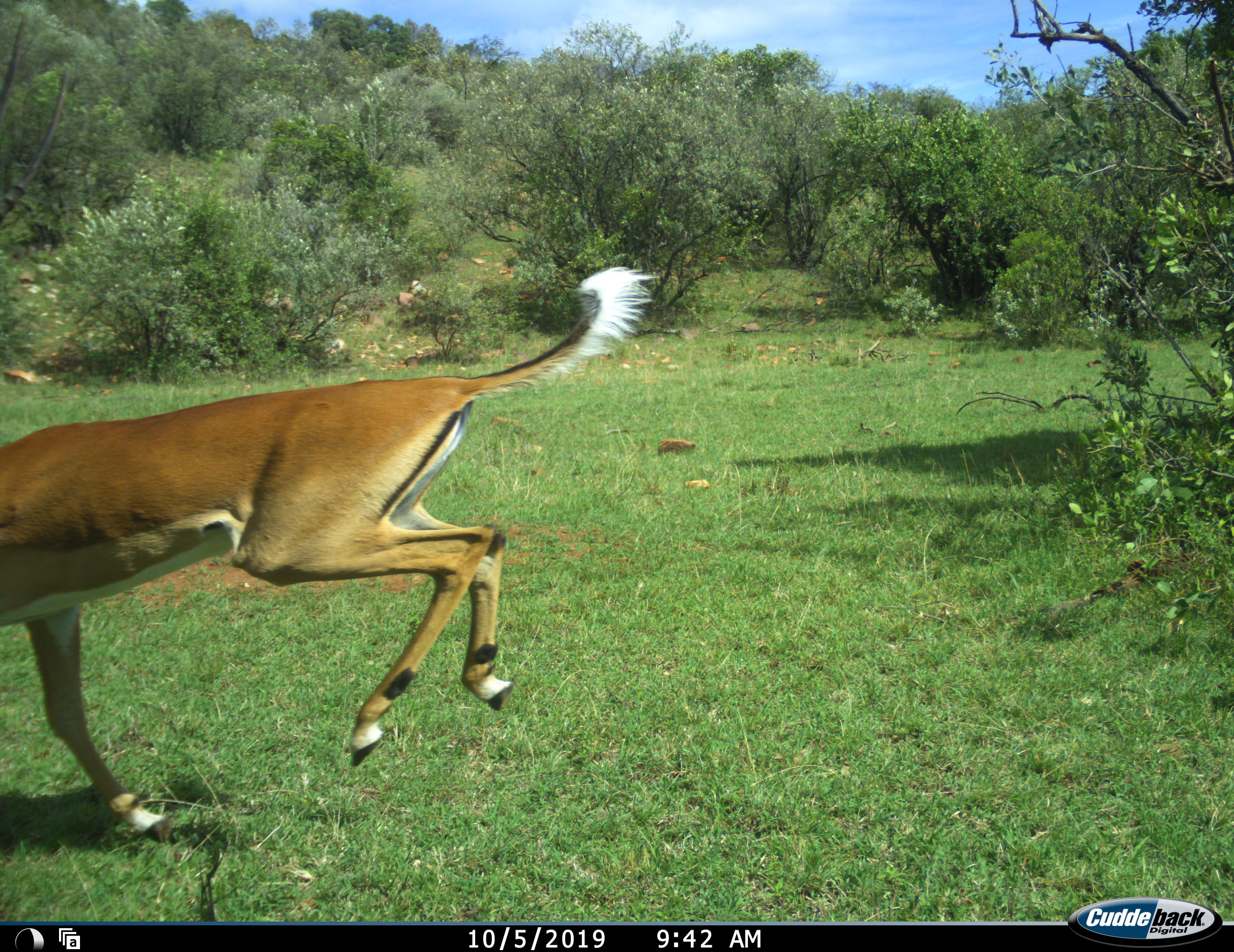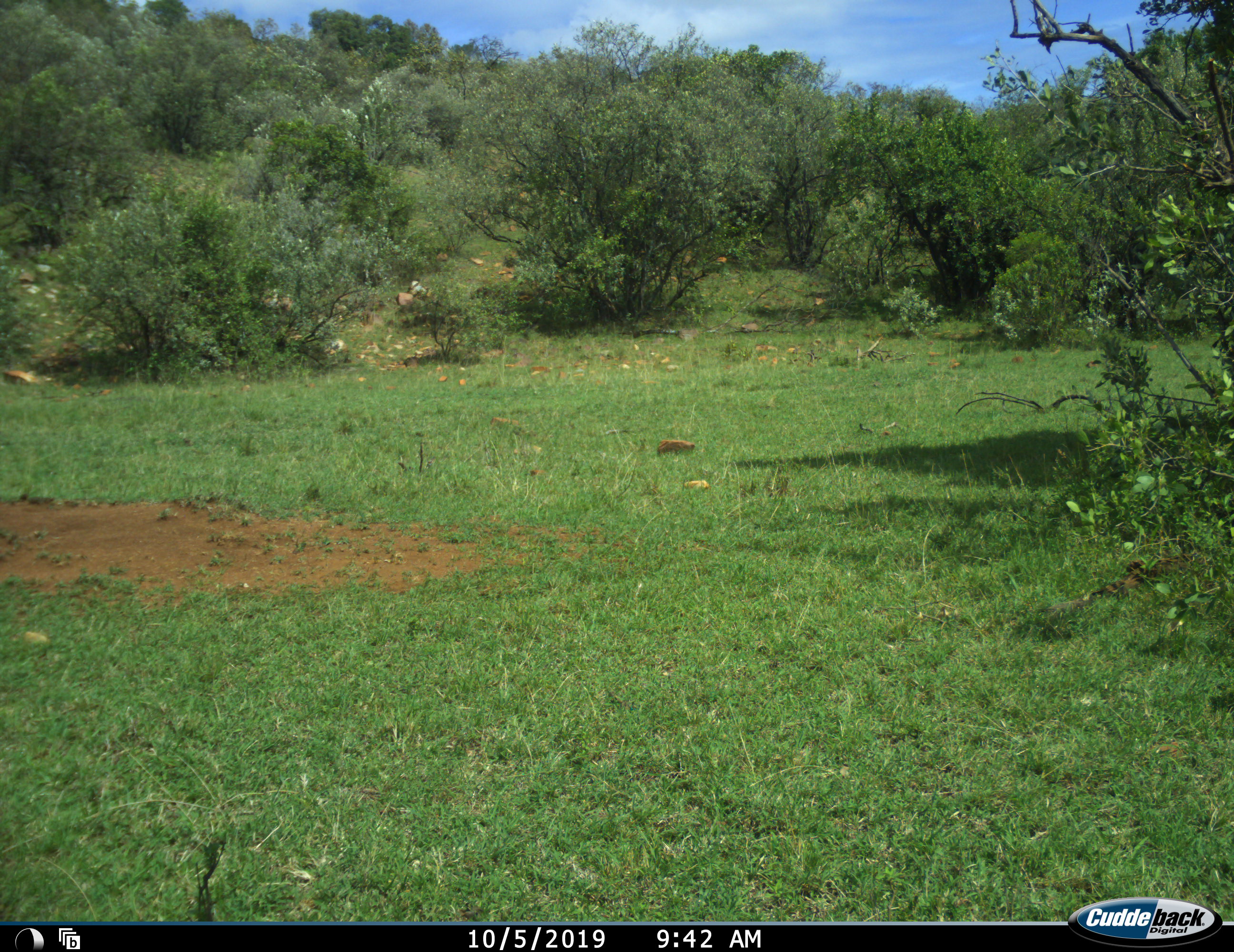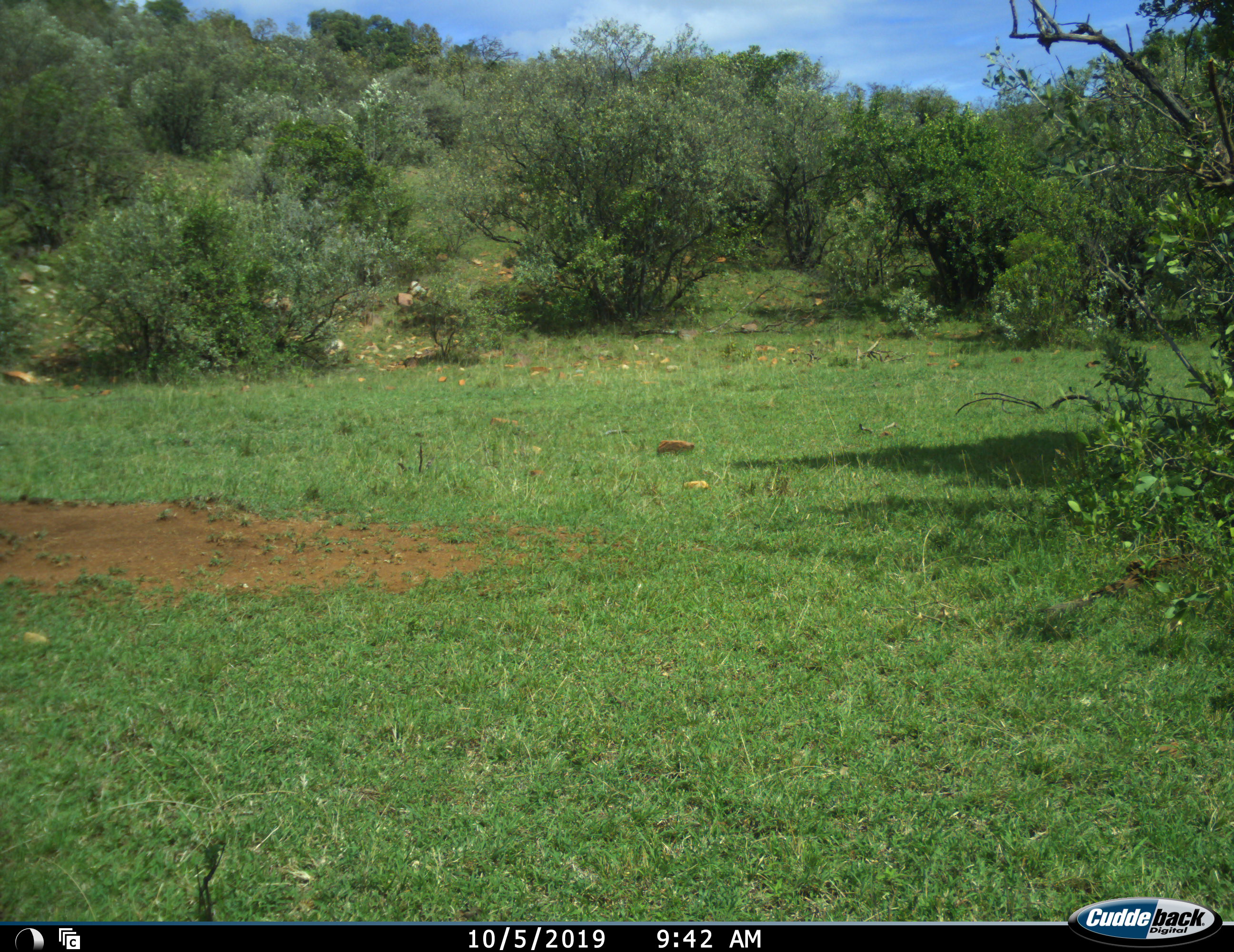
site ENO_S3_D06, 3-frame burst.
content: unidentified animal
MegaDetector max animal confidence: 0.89